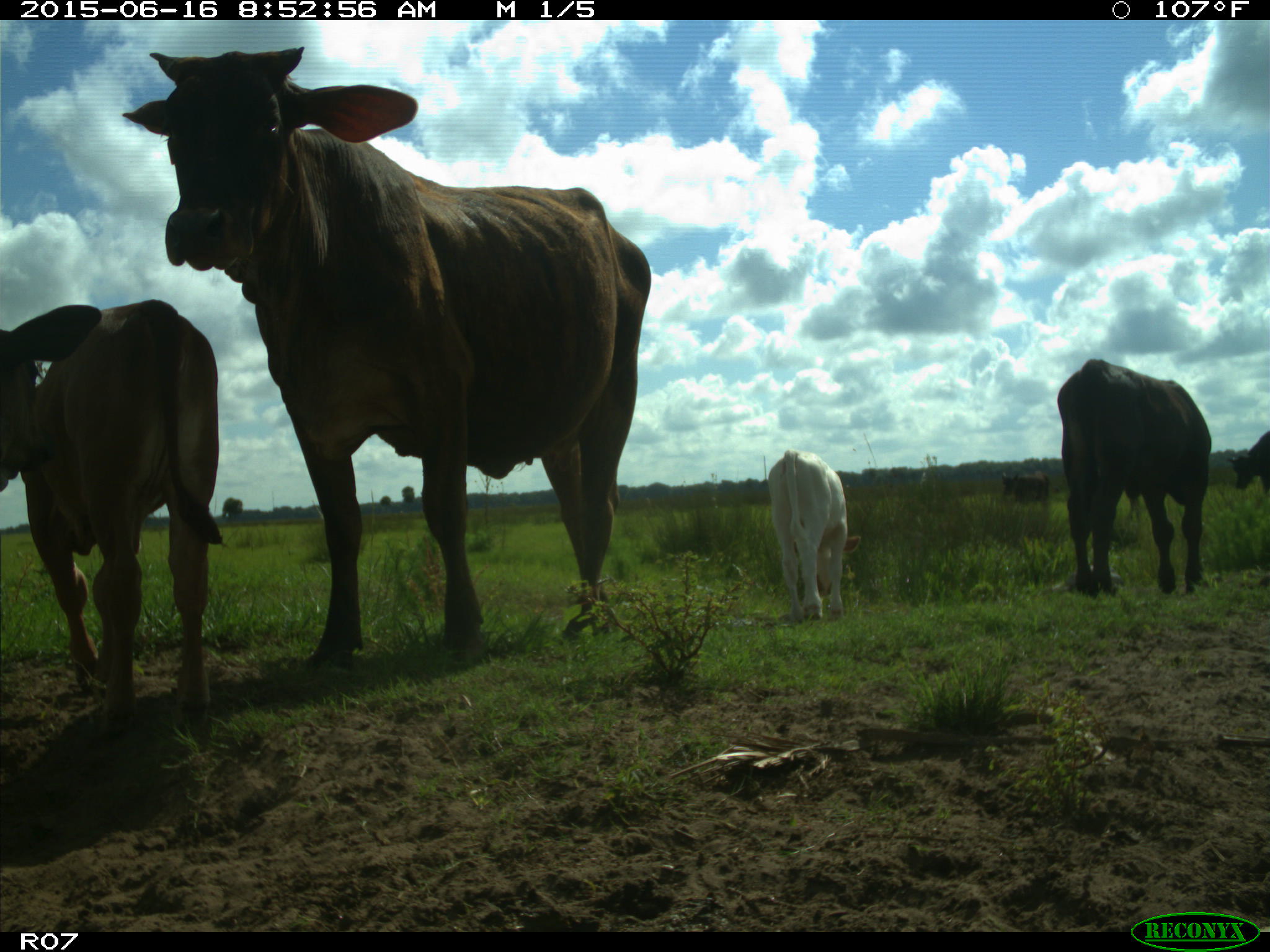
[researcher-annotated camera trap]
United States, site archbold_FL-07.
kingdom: Animalia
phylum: Chordata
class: Mammalia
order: Artiodactyla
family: Bovidae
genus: Bos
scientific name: Bos taurus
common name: domestic cow